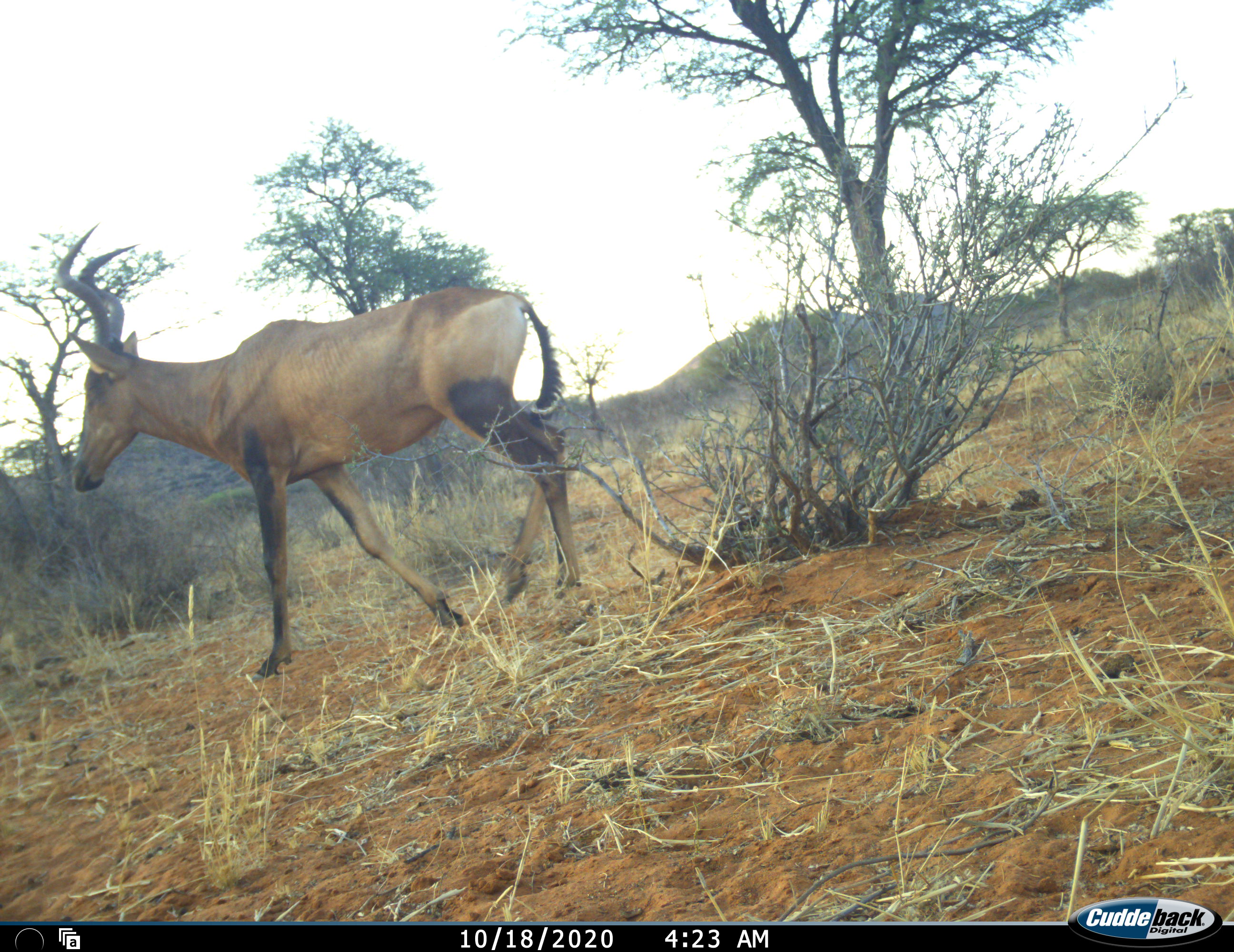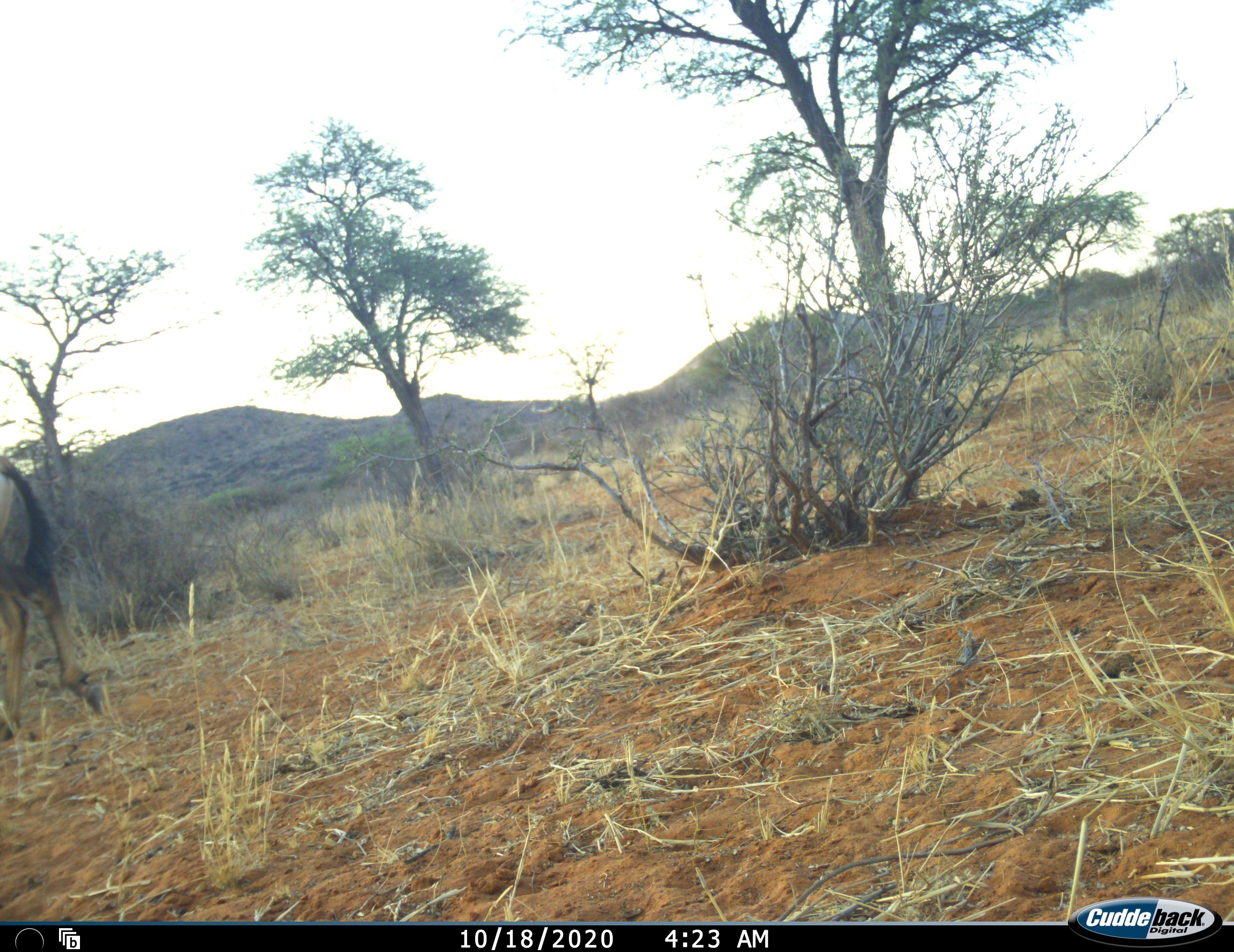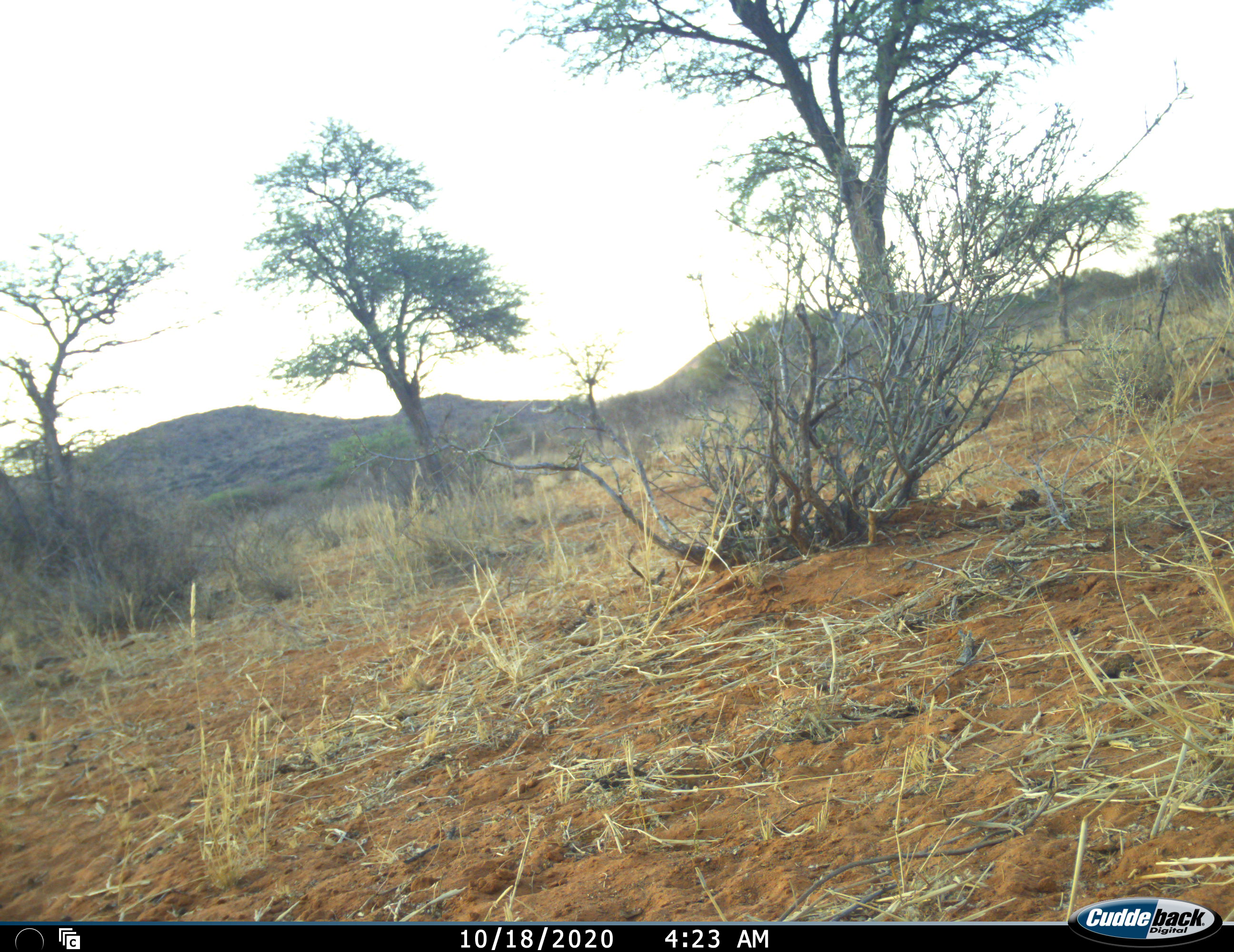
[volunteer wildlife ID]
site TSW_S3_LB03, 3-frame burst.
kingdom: Animalia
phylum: Chordata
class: Mammalia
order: Artiodactyla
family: Bovidae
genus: Alcelaphus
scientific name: Alcelaphus buselaphus caama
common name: red hartebeest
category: hartebeestred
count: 1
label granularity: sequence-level